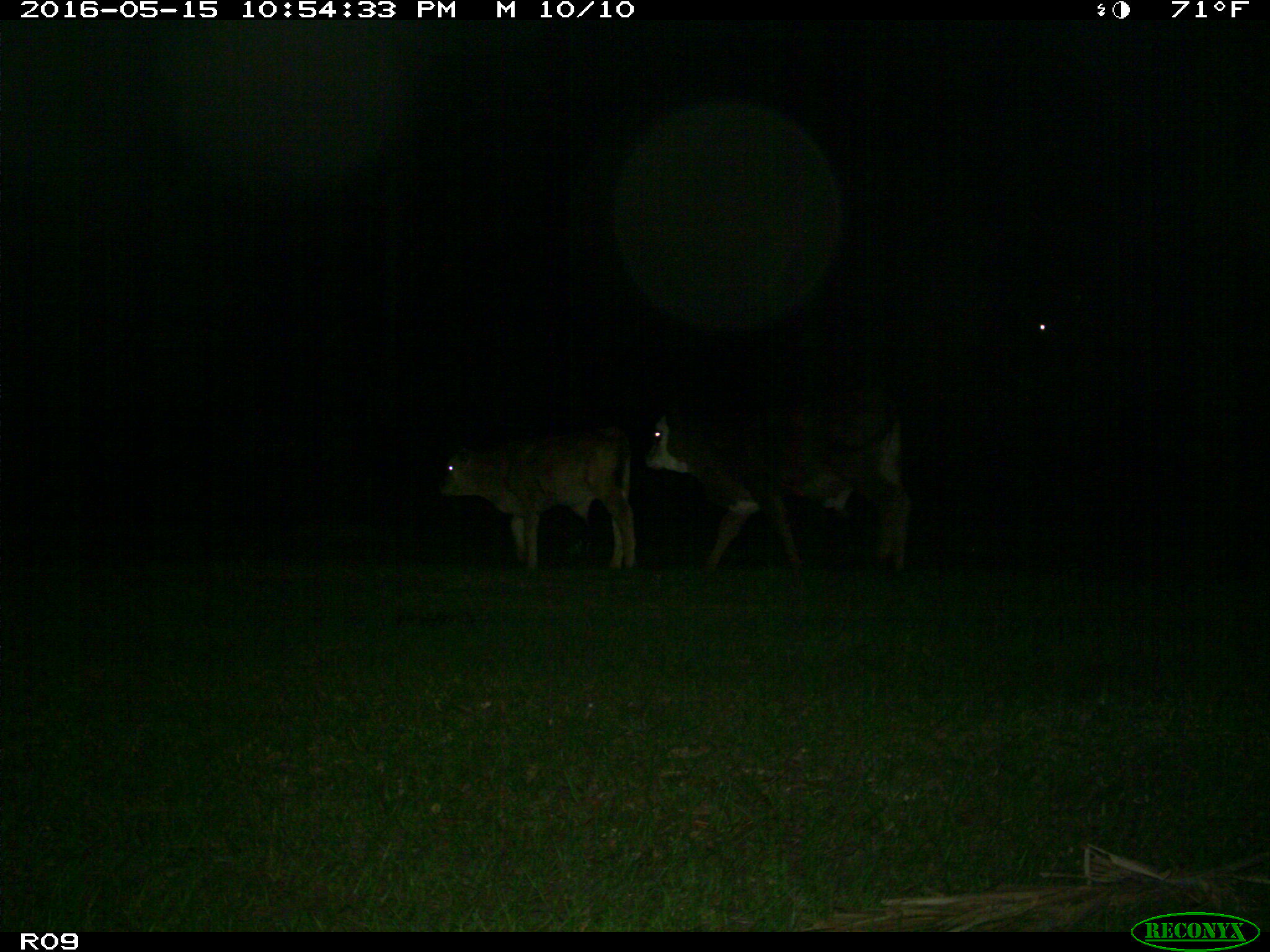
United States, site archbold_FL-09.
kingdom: Animalia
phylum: Chordata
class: Mammalia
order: Artiodactyla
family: Bovidae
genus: Bos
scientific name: Bos taurus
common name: domestic cow